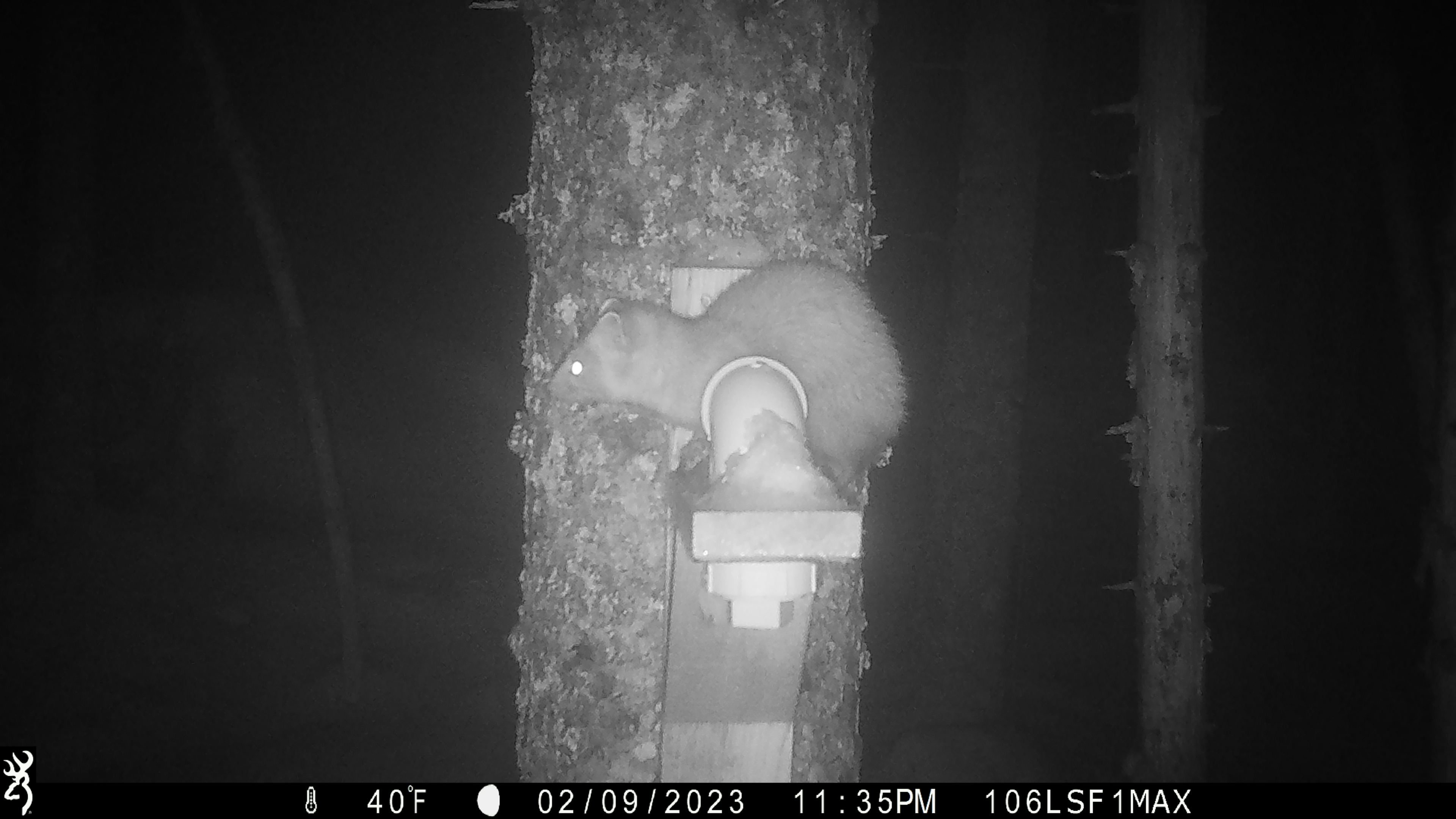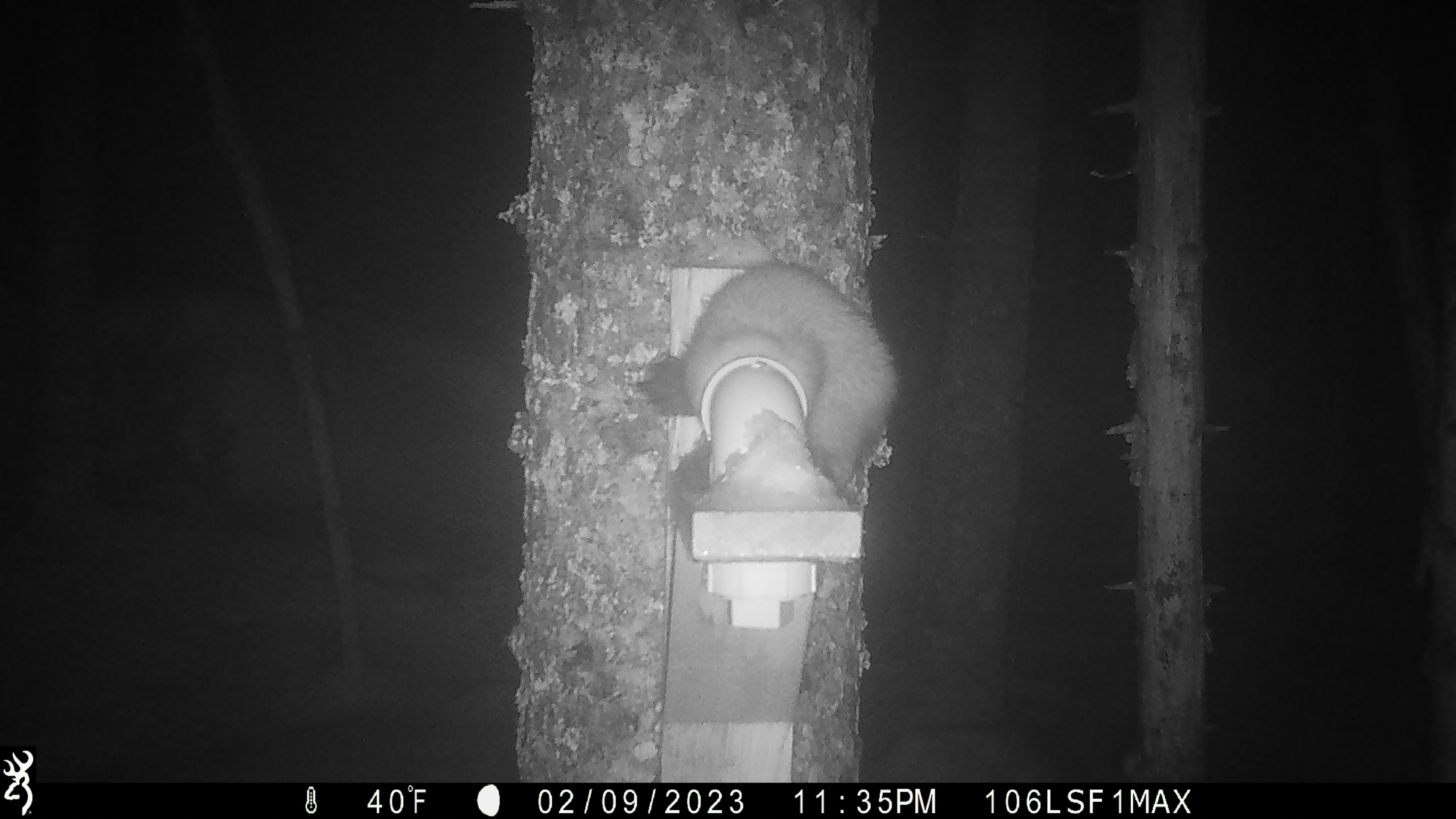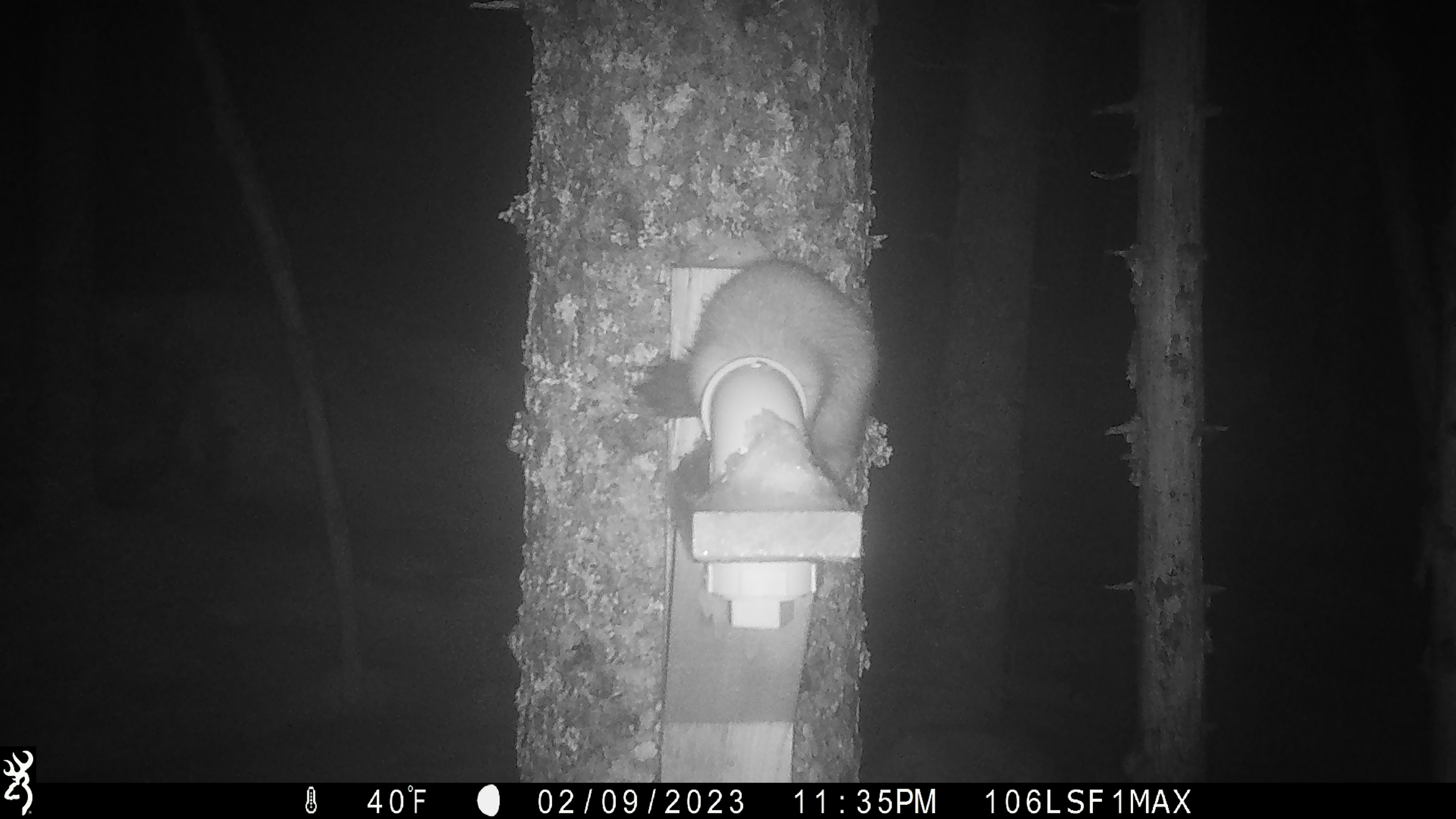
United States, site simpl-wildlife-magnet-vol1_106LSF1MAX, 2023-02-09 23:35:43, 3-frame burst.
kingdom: Animalia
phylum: Chordata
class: Mammalia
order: Carnivora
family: Mustelidae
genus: Martes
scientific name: Martes americana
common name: american marten